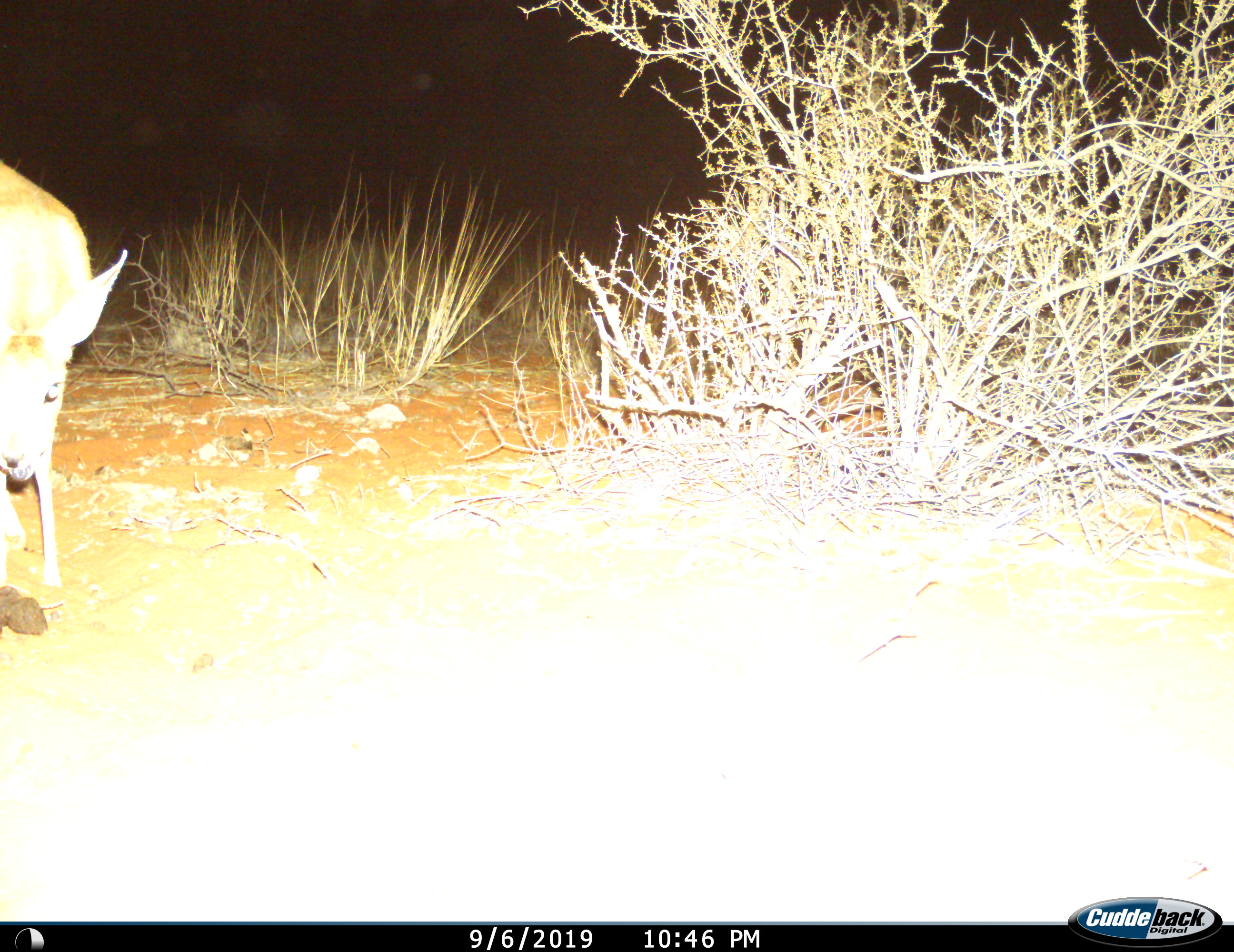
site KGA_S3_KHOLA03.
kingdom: Animalia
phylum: Chordata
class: Mammalia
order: Artiodactyla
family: Bovidae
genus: Raphicerus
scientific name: Raphicerus campestris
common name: steenbok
Steenbok (Raphicerus campestris), count 1. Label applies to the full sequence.